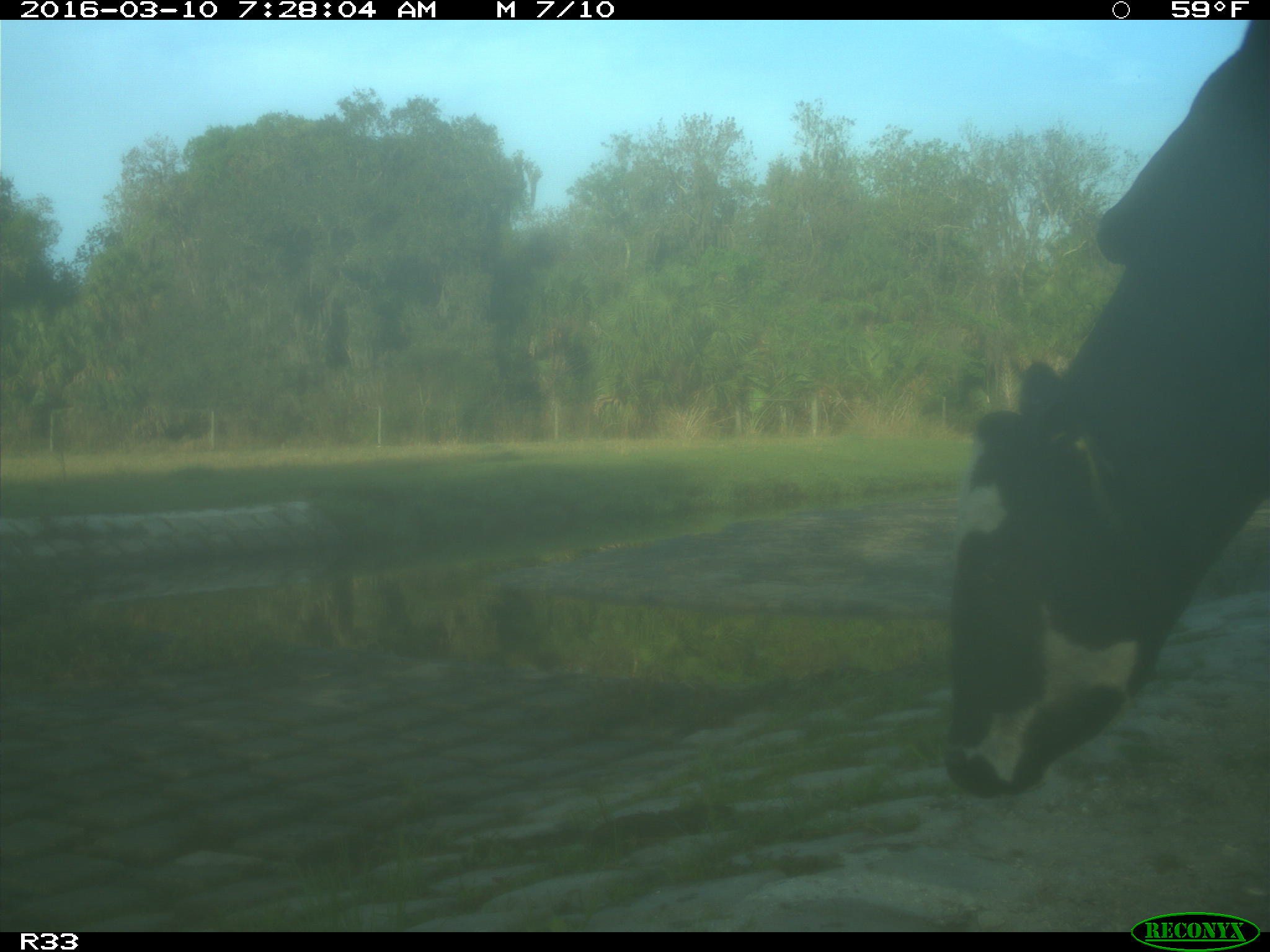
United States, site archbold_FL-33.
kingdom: Animalia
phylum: Chordata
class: Mammalia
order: Artiodactyla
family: Bovidae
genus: Bos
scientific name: Bos taurus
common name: domestic cow